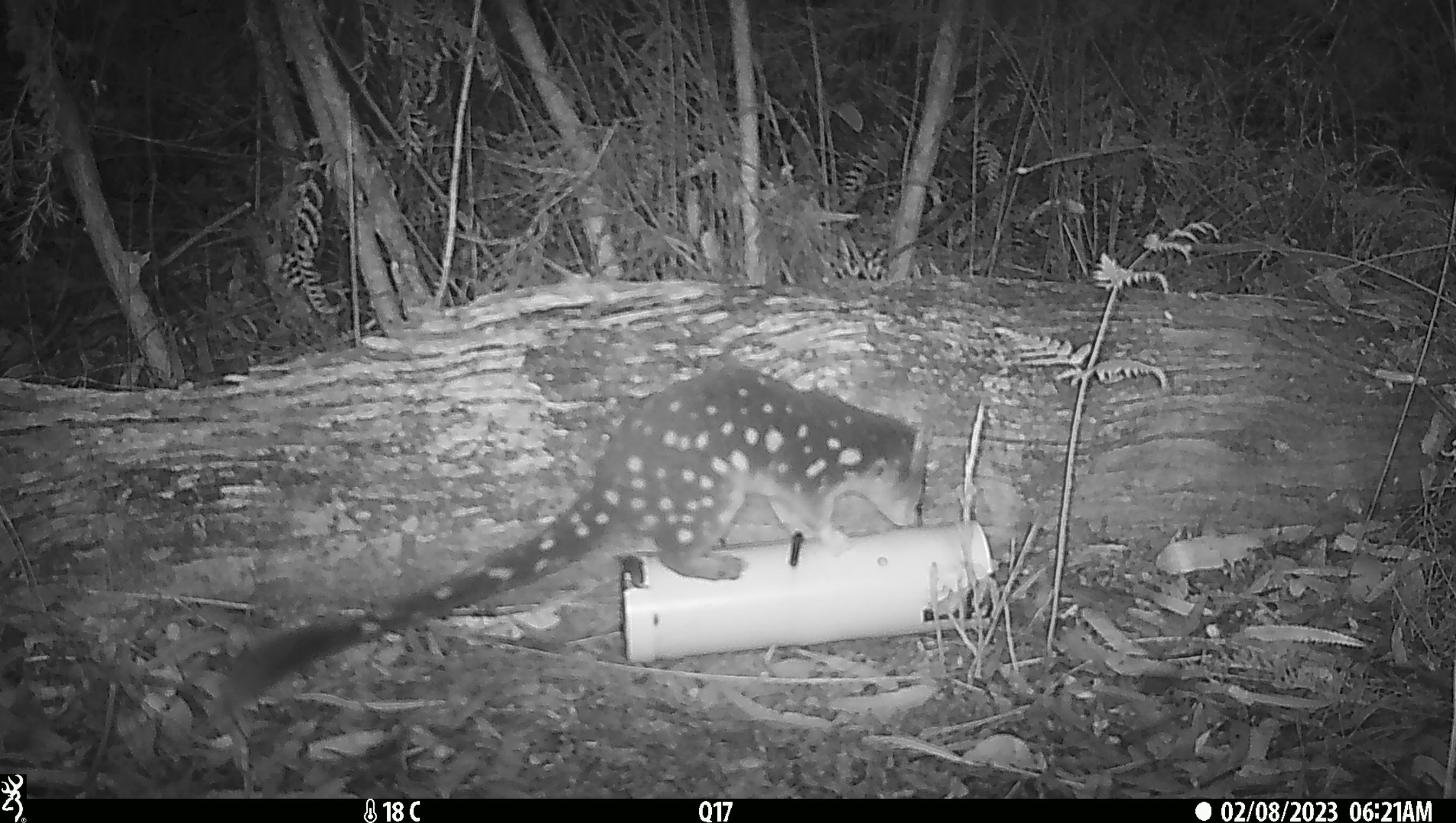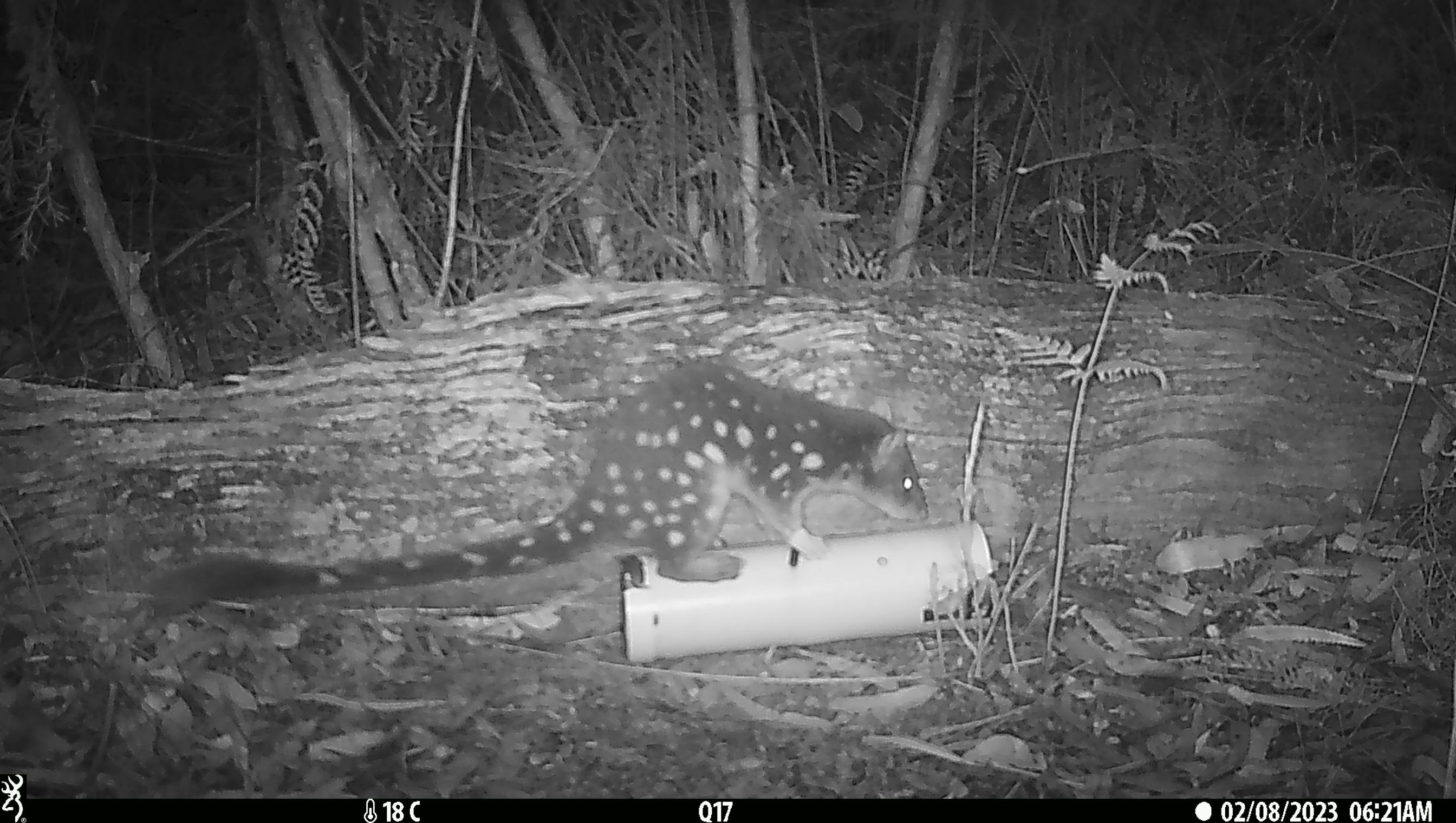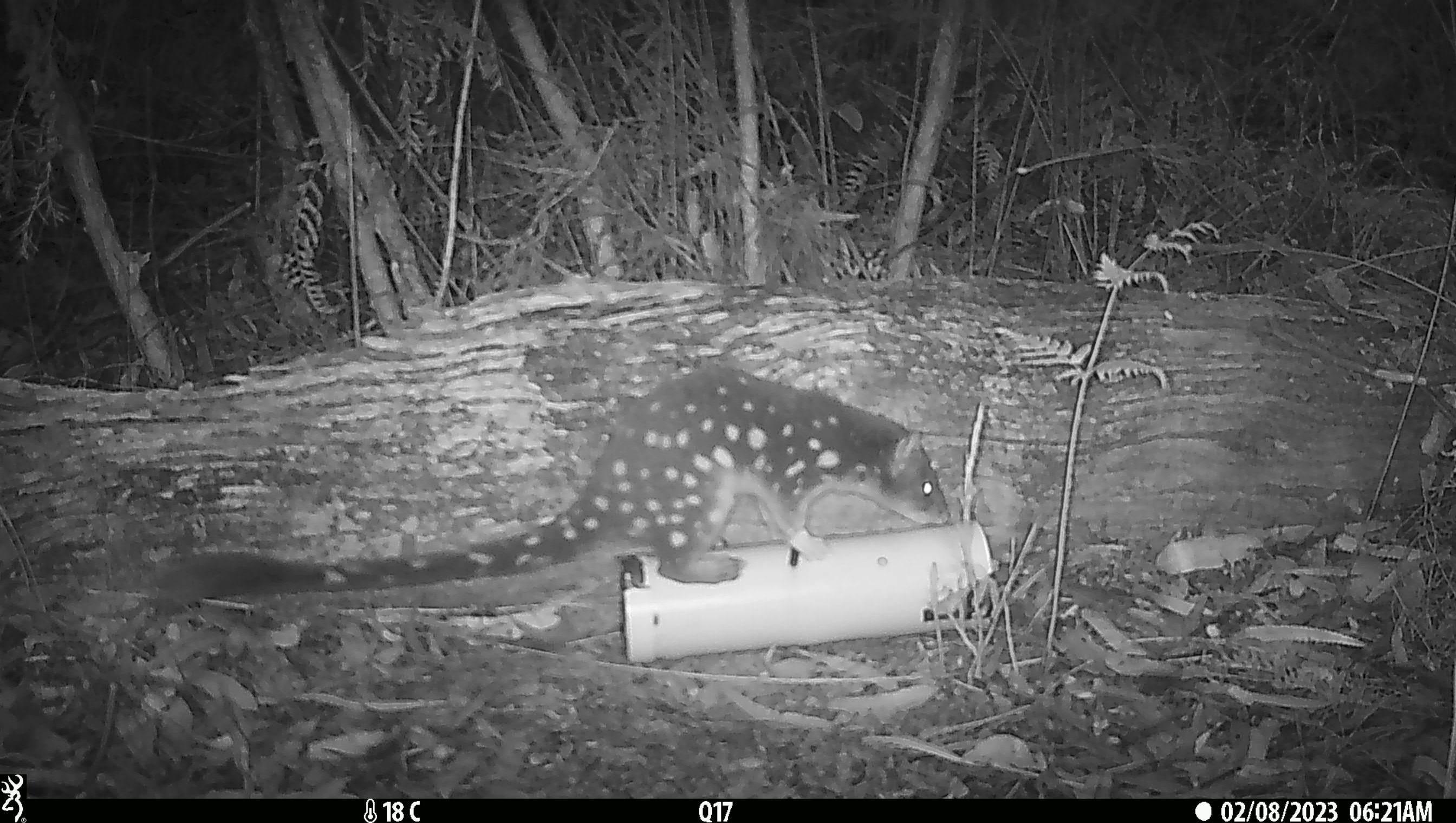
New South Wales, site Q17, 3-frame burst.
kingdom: Animalia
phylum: Chordata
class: Mammalia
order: Dasyuromorphia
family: Dasyuridae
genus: Dasyurus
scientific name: Dasyurus maculatus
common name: spotted-tailed quoll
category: quoll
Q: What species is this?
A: Quoll (spotted-tailed quoll) (Dasyurus maculatus).